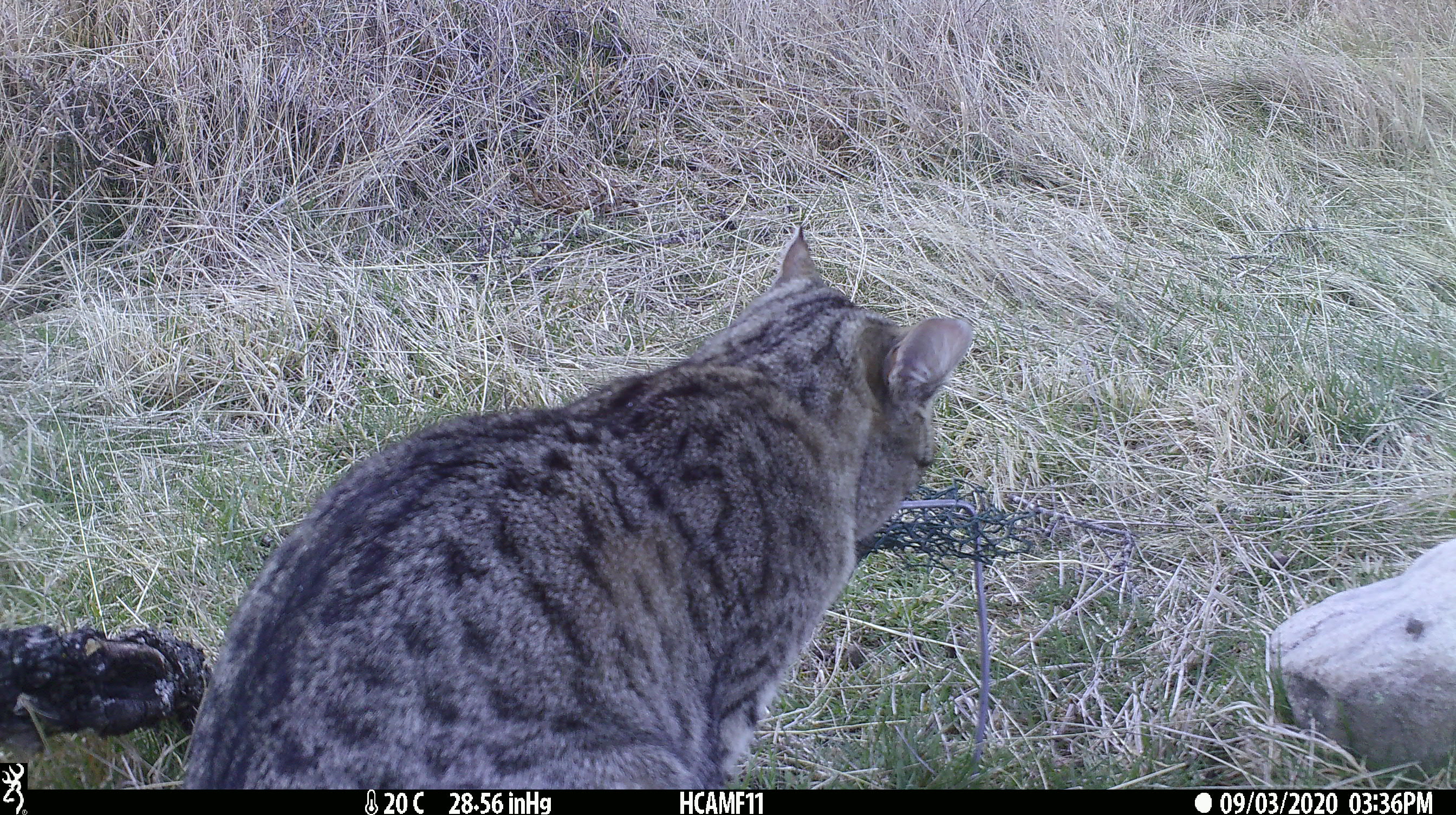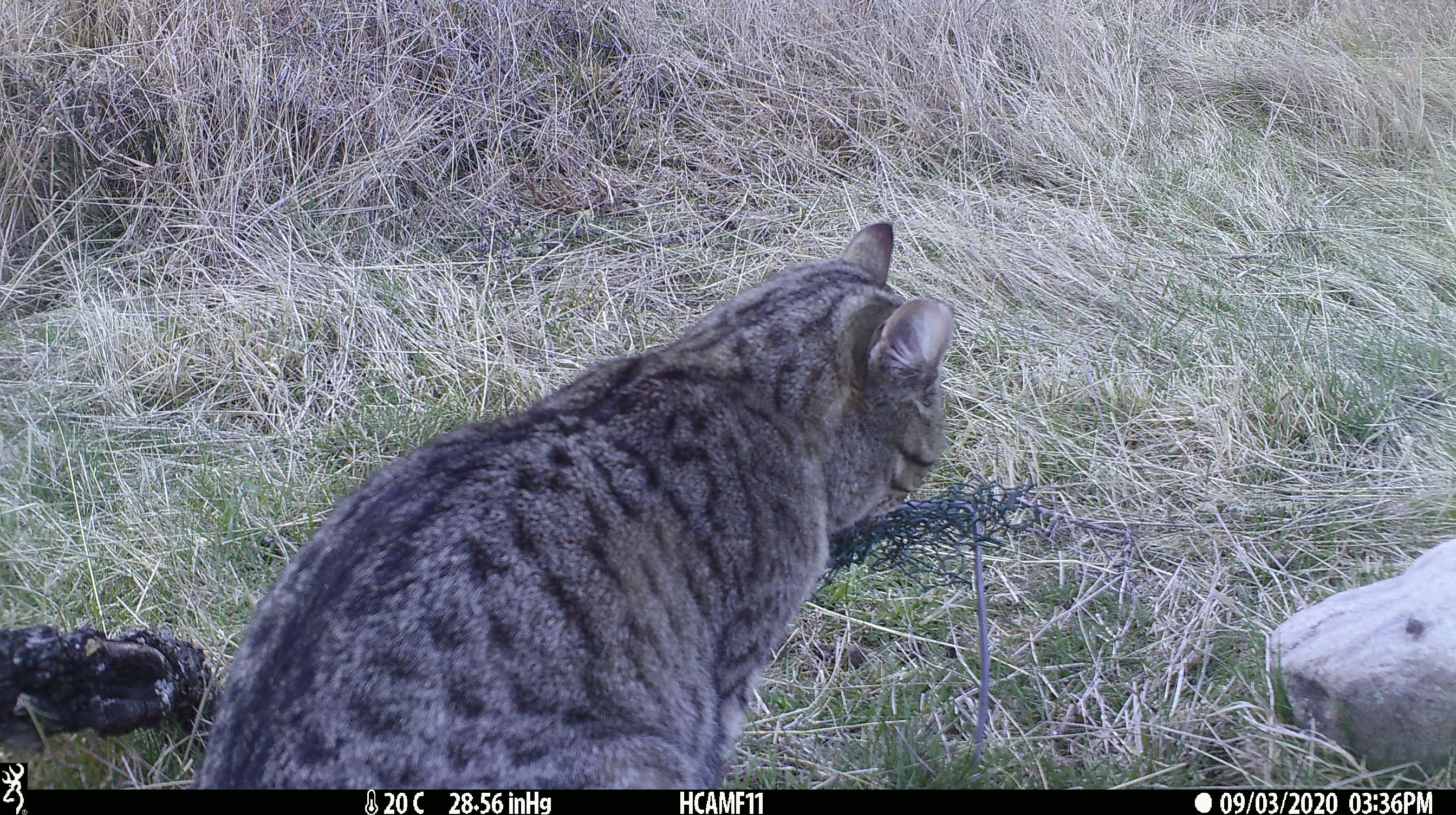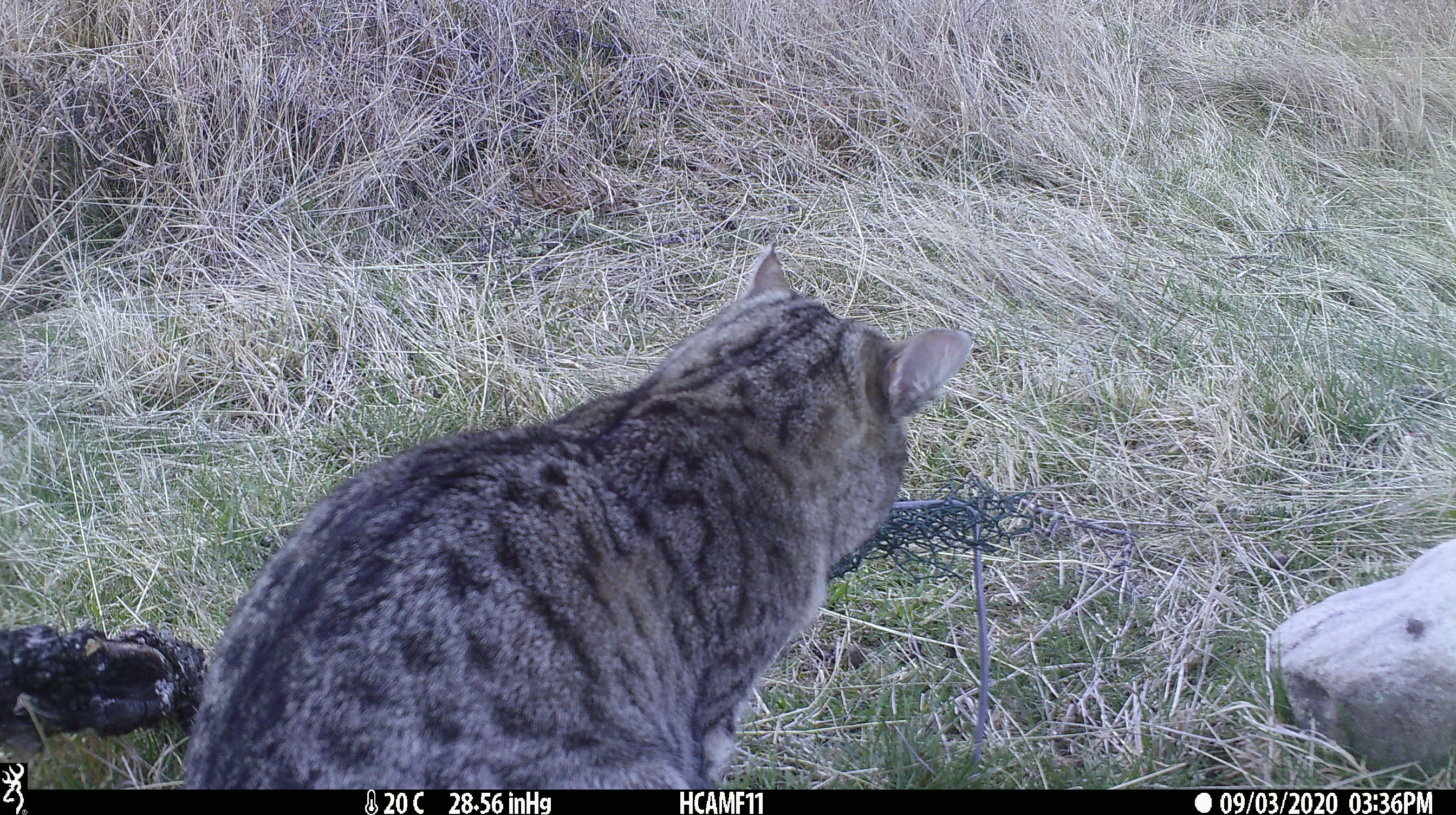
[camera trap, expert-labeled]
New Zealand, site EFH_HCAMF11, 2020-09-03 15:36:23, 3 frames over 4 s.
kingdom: Animalia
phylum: Chordata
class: Mammalia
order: Carnivora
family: Felidae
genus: Felis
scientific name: Felis catus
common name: domestic cat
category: cat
Cat (domestic cat) (Felis catus).